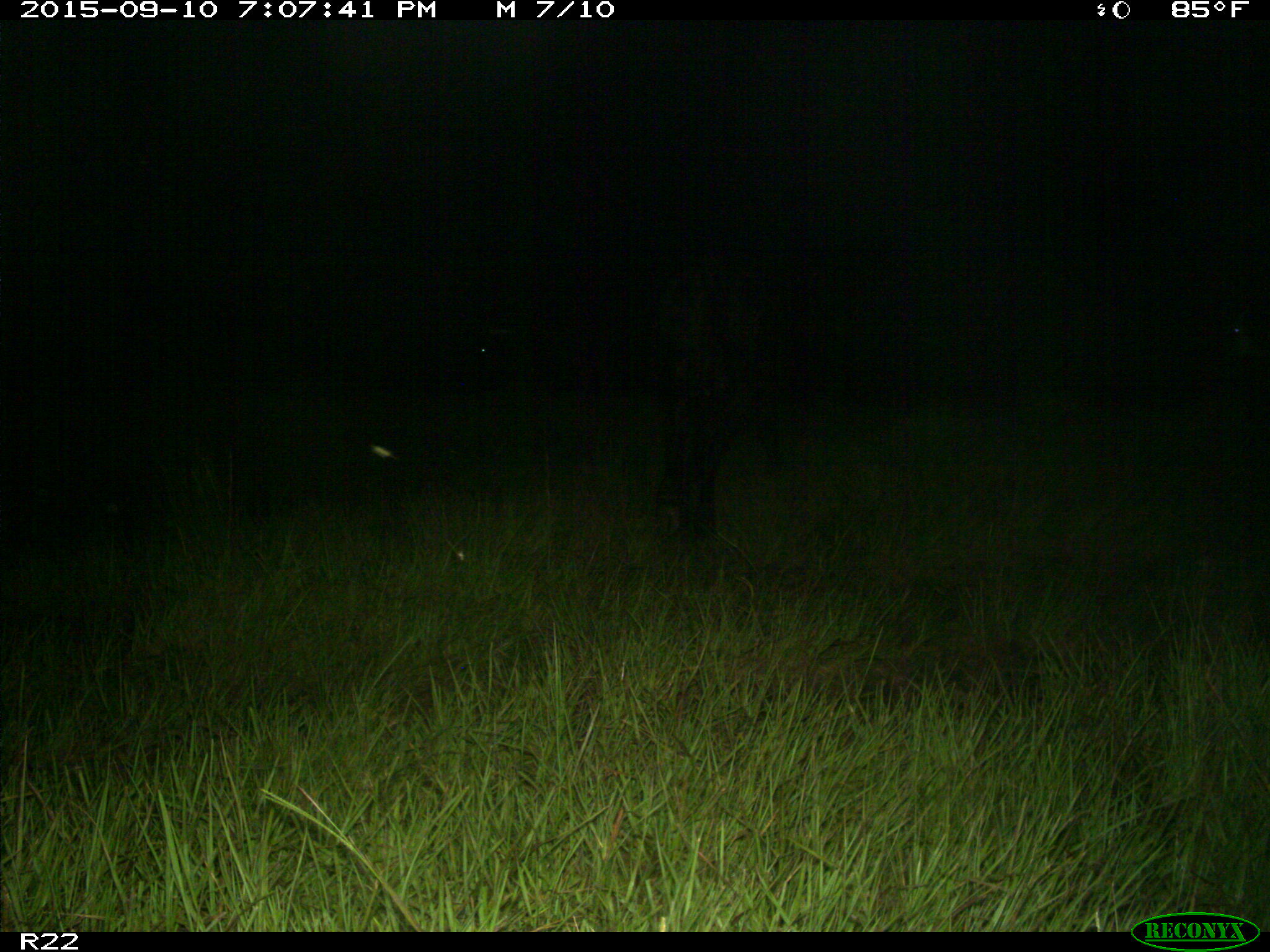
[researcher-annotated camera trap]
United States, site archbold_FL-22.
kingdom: Animalia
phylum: Chordata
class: Mammalia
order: Artiodactyla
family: Bovidae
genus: Bos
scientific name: Bos taurus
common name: domestic cow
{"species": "Bos taurus (domestic cow)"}